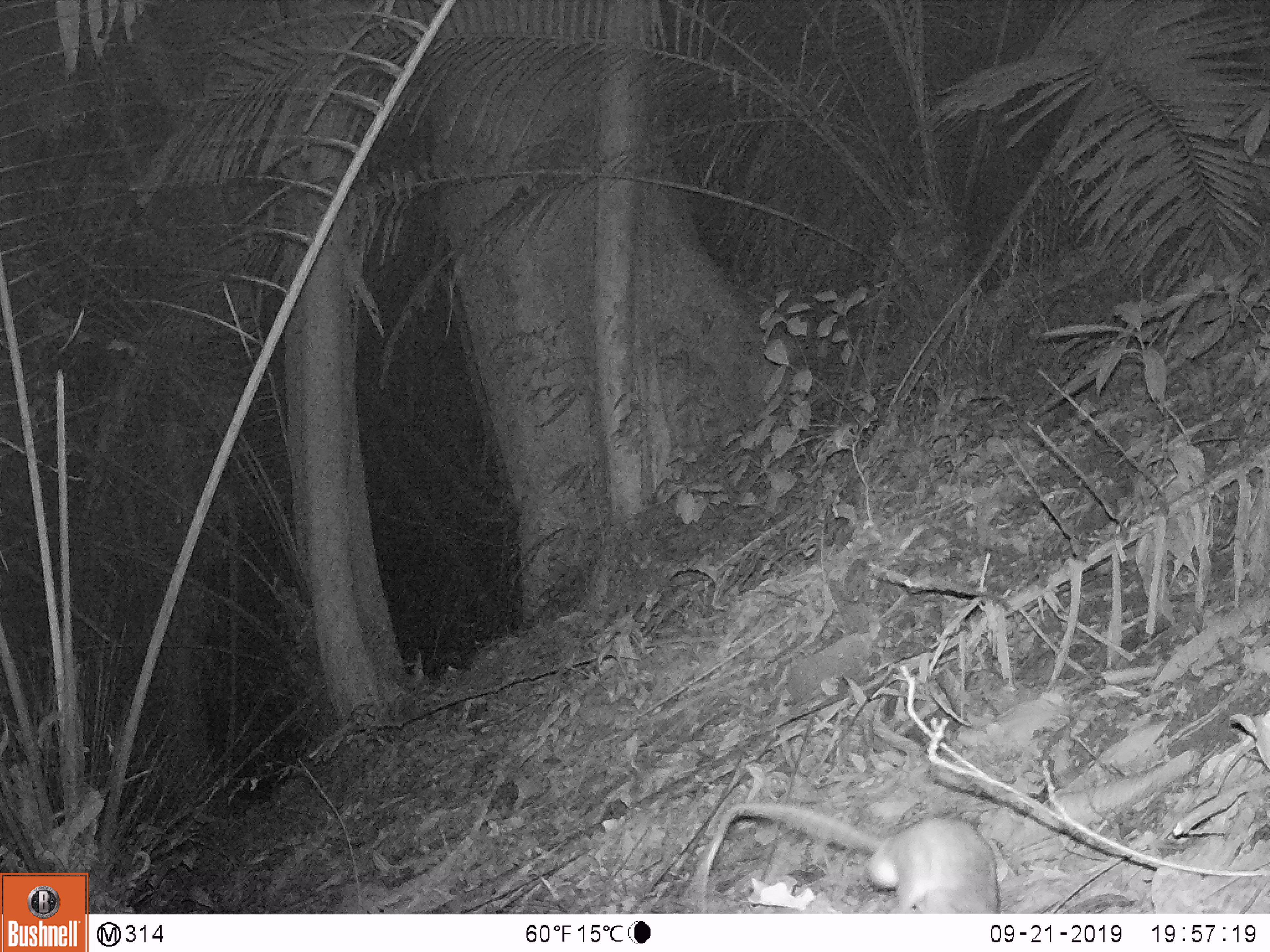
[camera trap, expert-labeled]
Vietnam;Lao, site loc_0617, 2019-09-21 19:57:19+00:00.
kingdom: Animalia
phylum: Chordata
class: Mammalia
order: Rodentia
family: Muridae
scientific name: Muridae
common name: old-world mice and rats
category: unidentified murid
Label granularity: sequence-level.